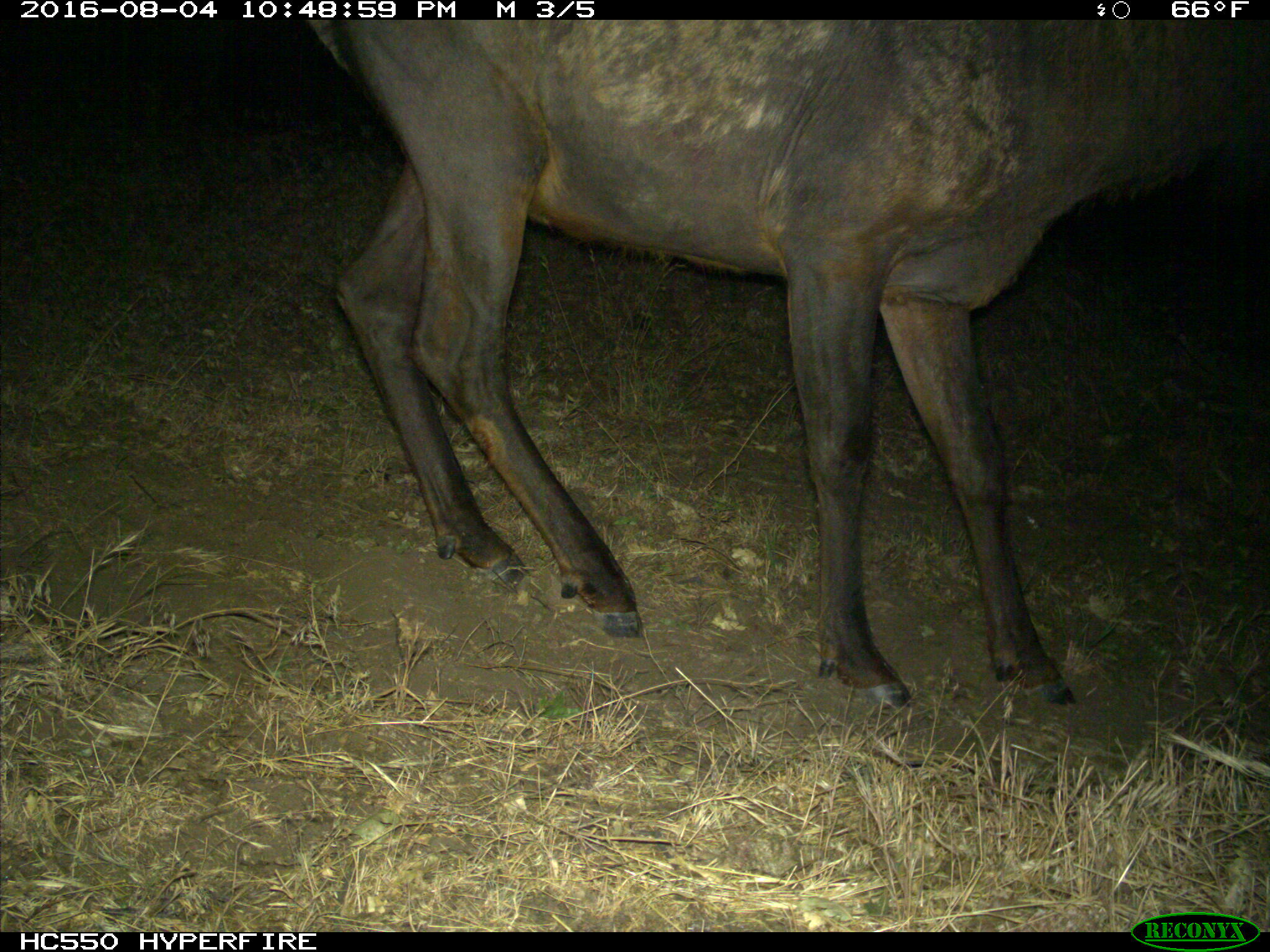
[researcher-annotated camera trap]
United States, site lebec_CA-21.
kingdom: Animalia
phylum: Chordata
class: Mammalia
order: Artiodactyla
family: Cervidae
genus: Cervus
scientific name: Cervus canadensis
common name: elk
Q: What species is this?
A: Cervus canadensis (elk).